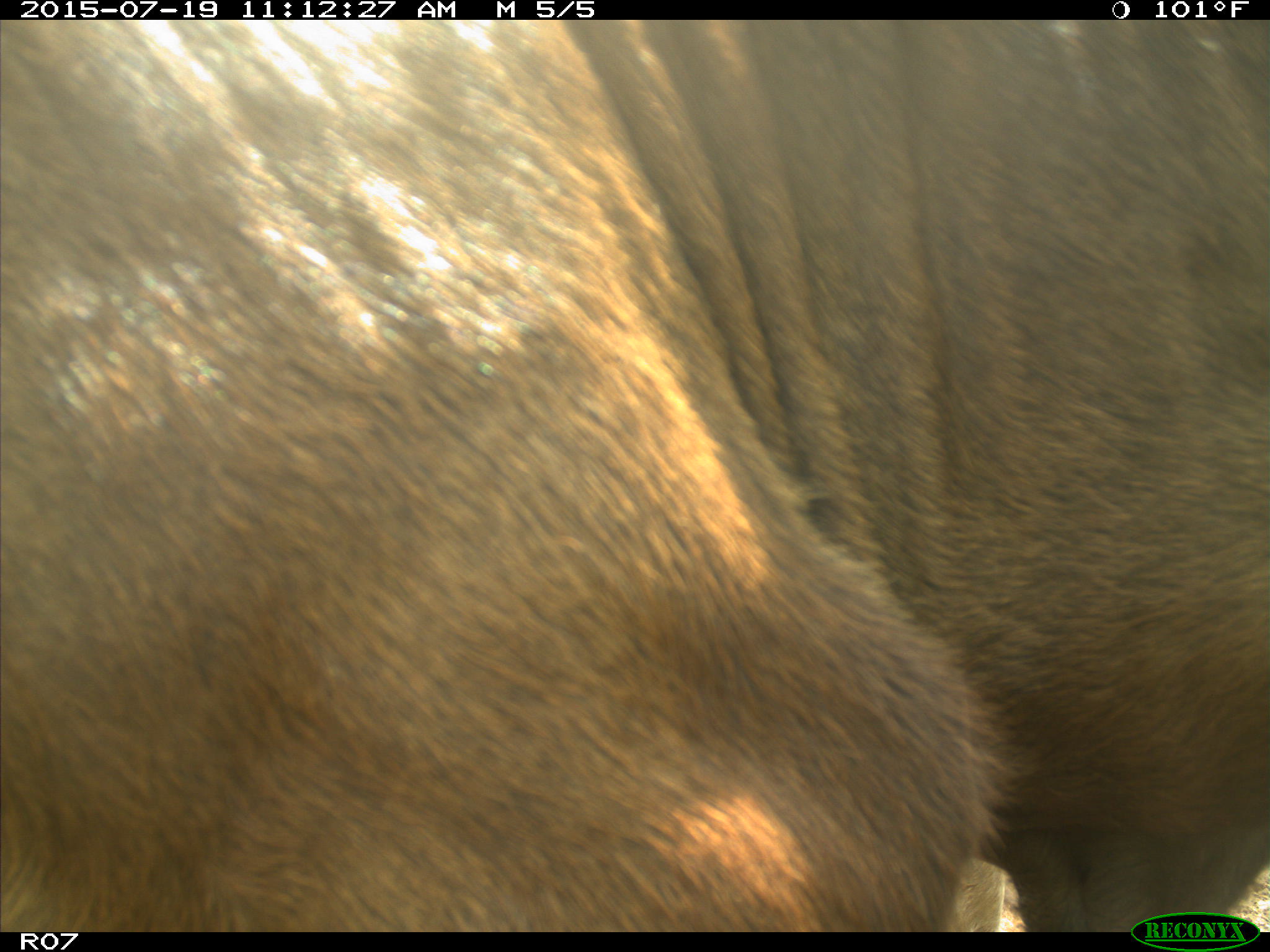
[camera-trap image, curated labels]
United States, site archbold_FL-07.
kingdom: Animalia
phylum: Chordata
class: Mammalia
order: Artiodactyla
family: Bovidae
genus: Bos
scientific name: Bos taurus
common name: domestic cow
Bos taurus (domestic cow).